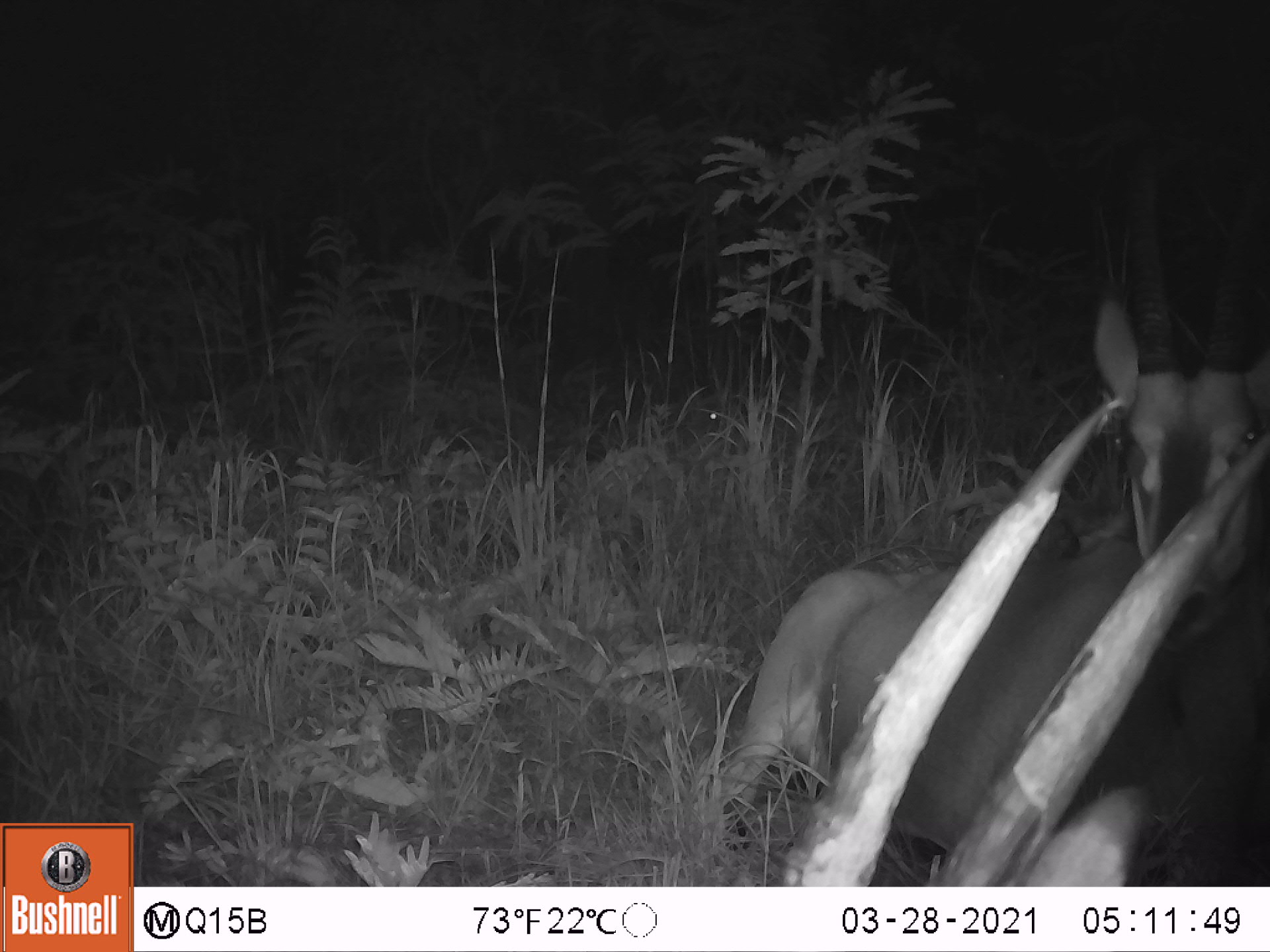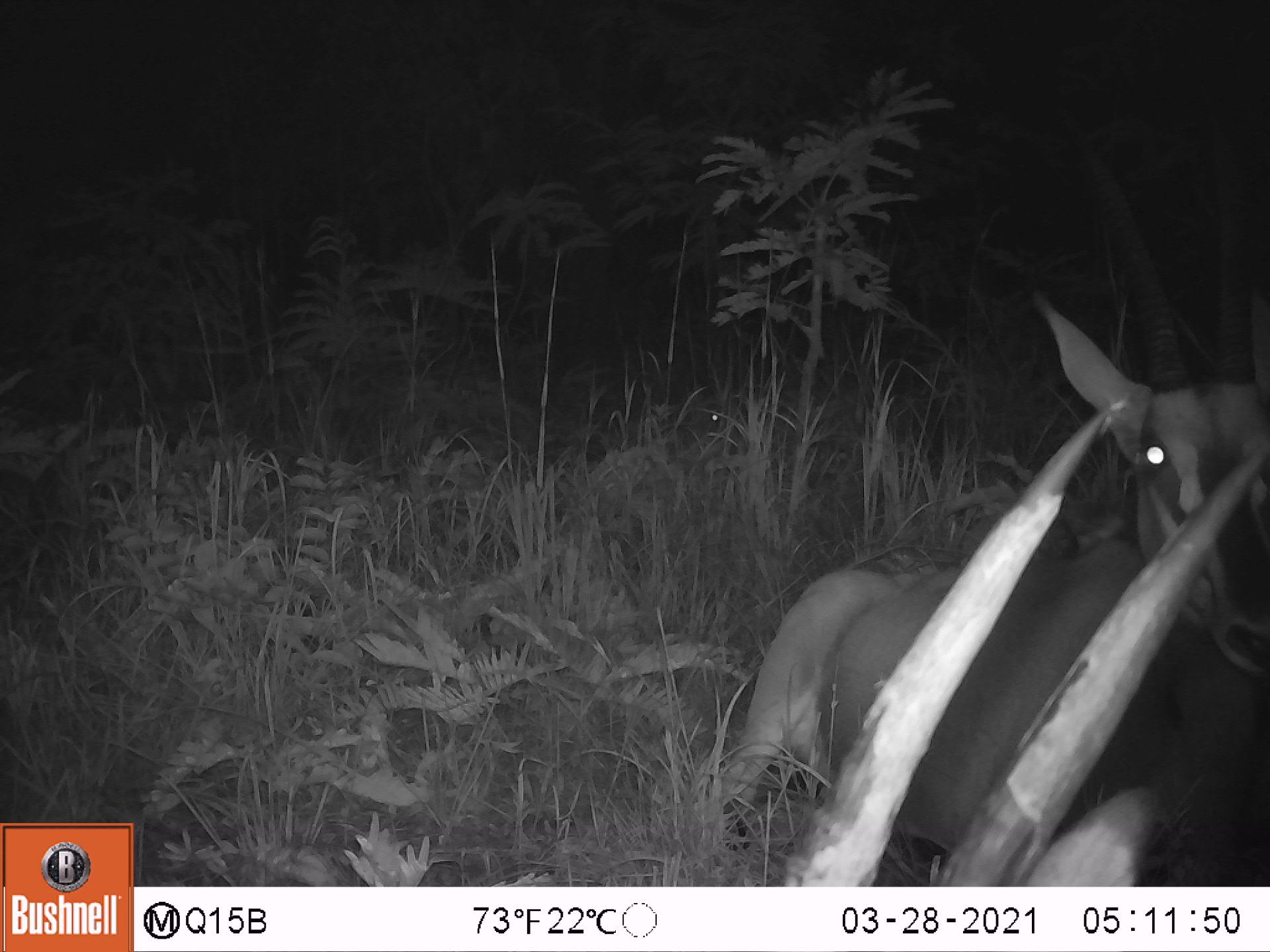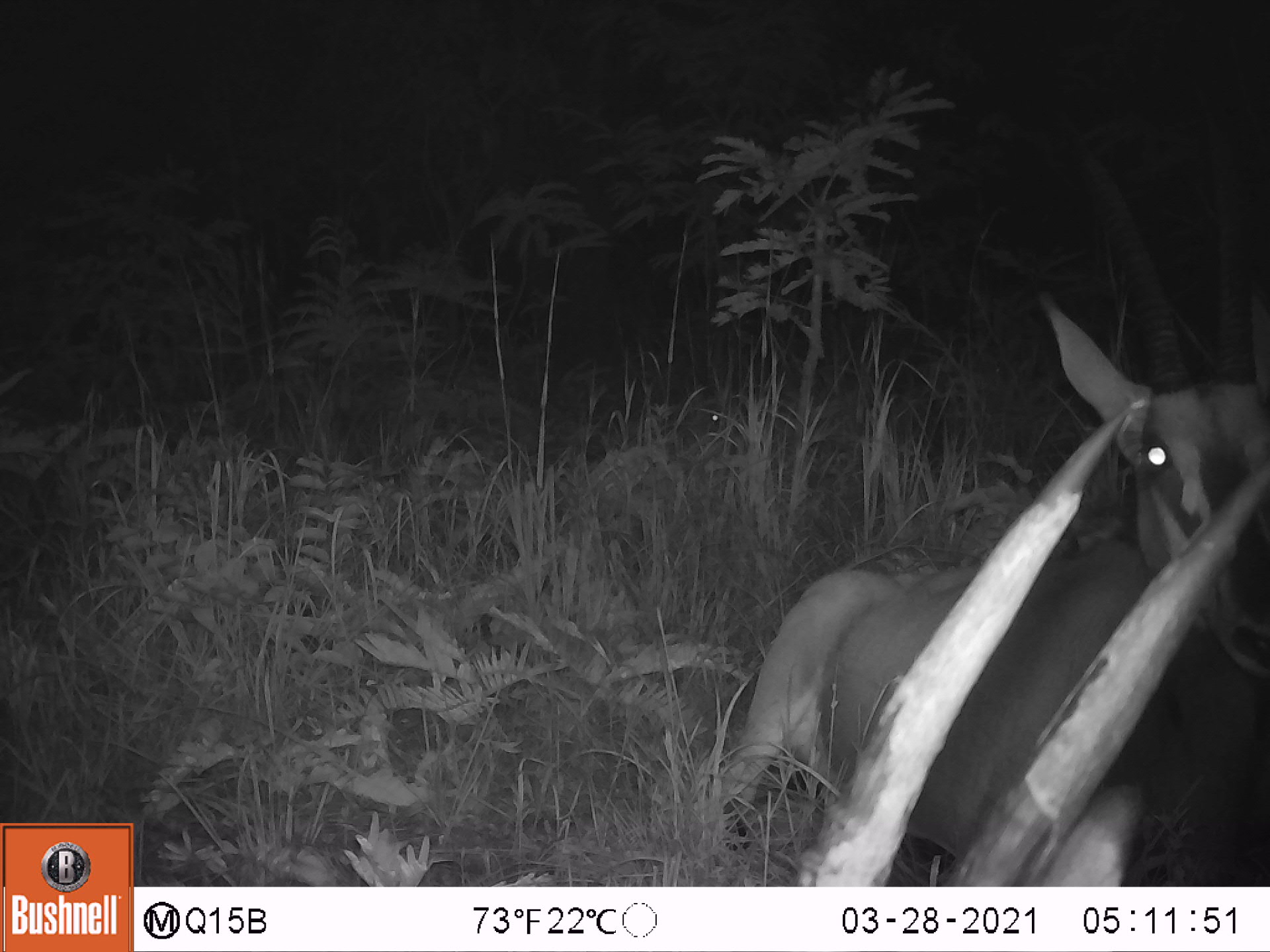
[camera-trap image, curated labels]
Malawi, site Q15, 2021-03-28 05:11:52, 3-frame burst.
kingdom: Animalia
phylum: Chordata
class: Mammalia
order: Artiodactyla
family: Bovidae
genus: Hippotragus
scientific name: Hippotragus niger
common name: sable antelope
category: sable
Sable (sable antelope) (Hippotragus niger), count 3.